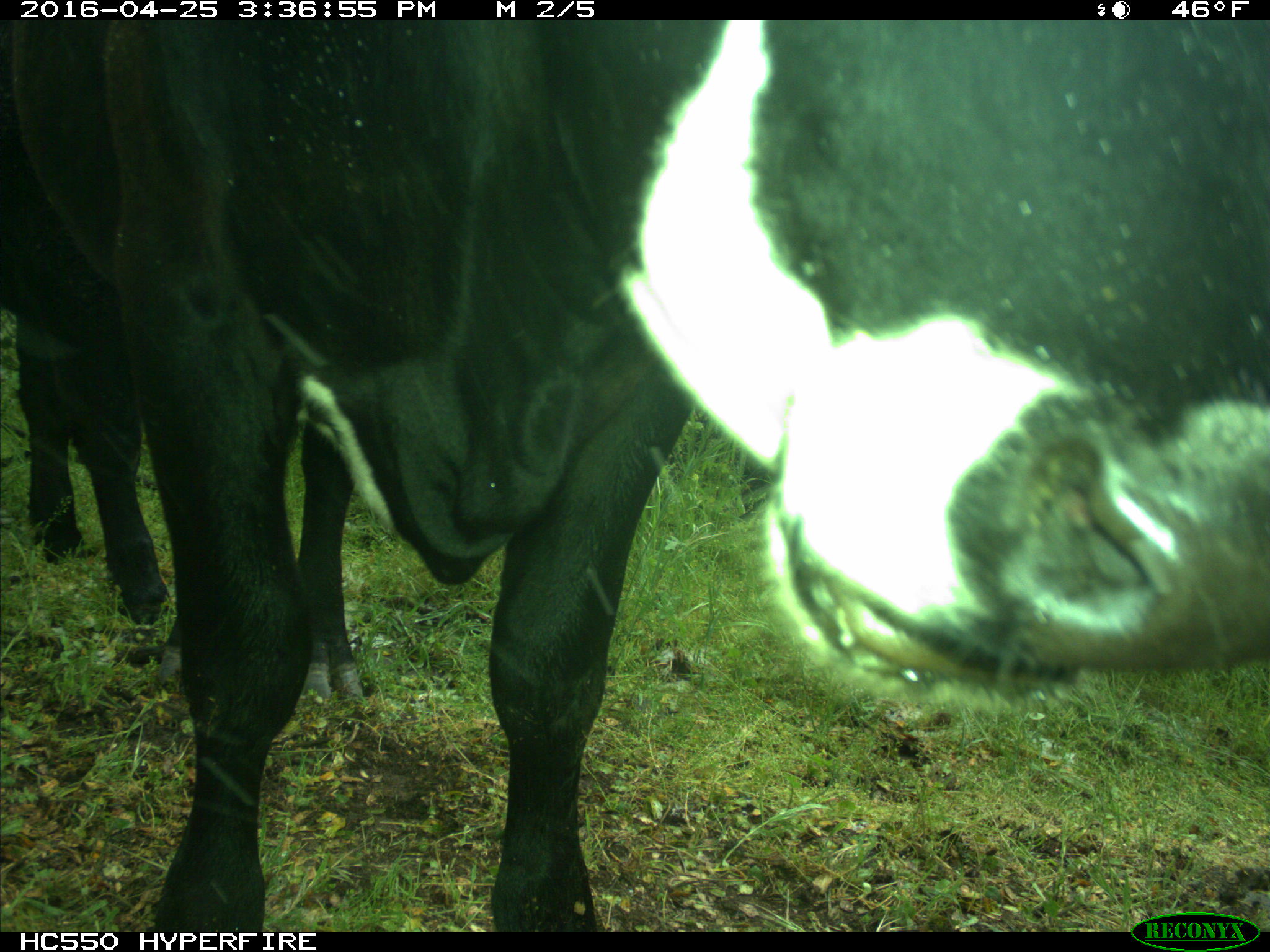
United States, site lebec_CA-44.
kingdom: Animalia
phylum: Chordata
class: Mammalia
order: Artiodactyla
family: Bovidae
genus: Bos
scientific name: Bos taurus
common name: domestic cow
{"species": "Bos taurus (domestic cow)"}